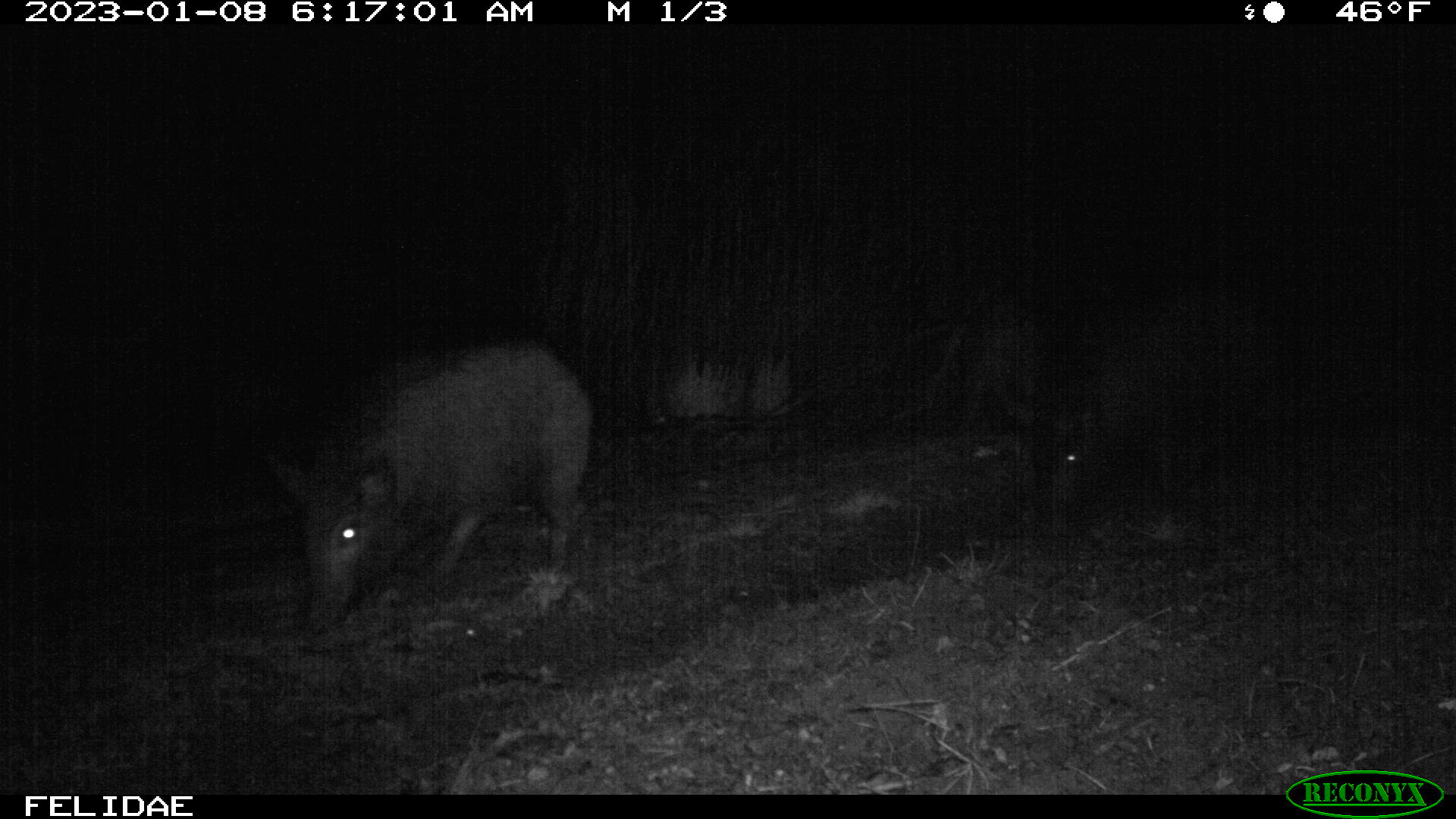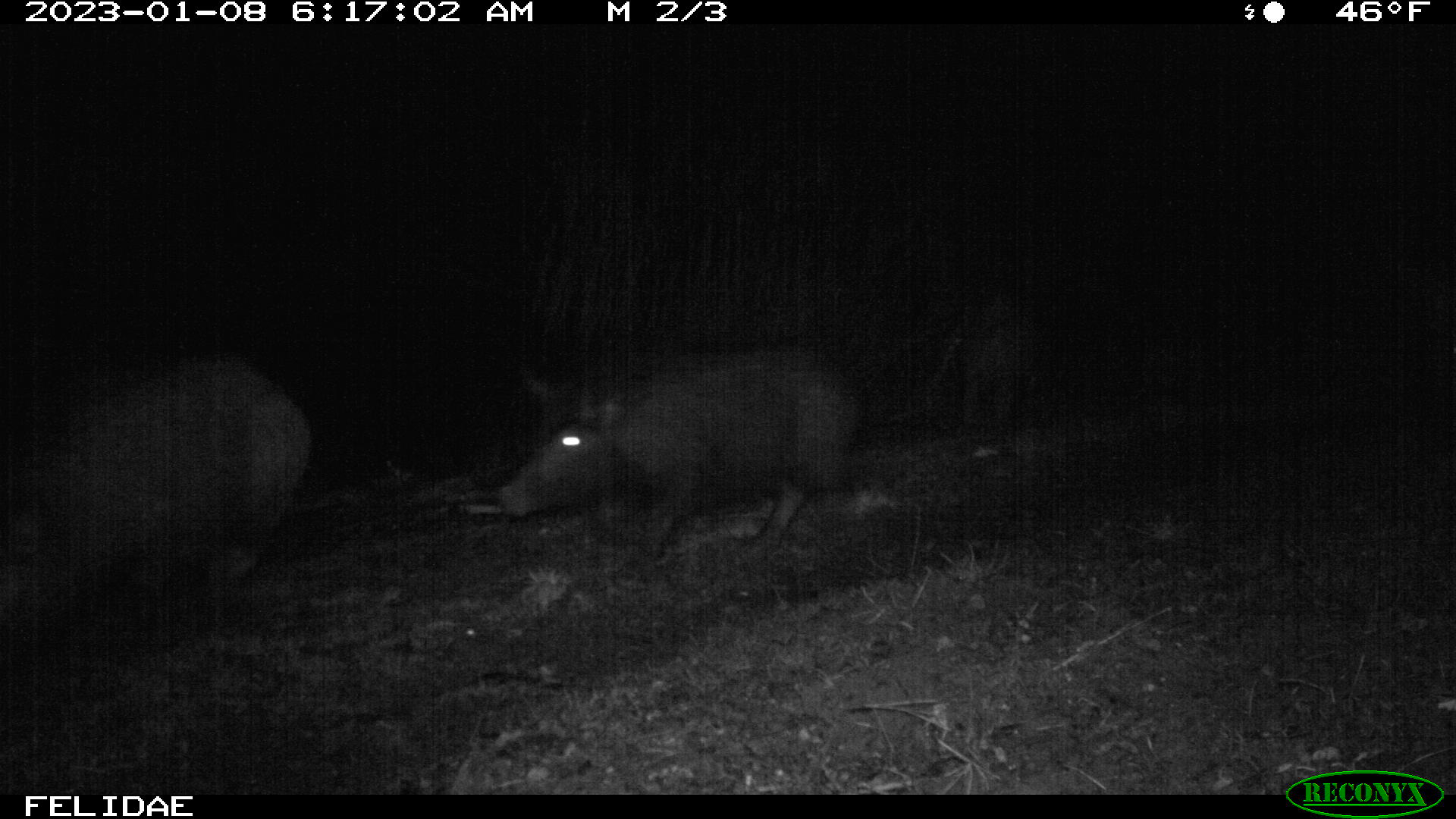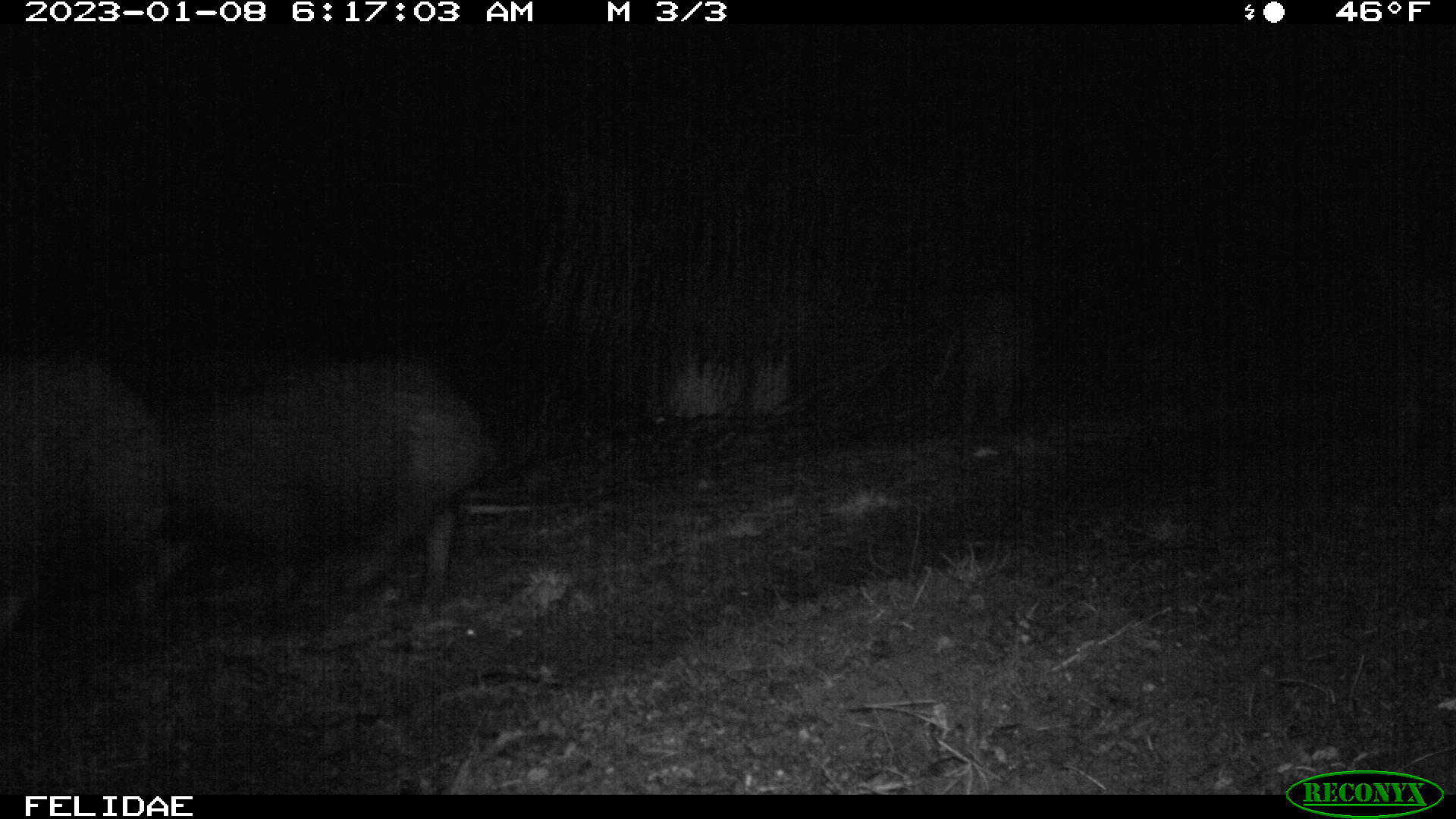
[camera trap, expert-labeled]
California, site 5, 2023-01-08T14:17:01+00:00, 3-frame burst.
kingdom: Animalia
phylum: Chordata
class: Mammalia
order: Artiodactyla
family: Suidae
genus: Sus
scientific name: Sus scrofa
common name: wild boar